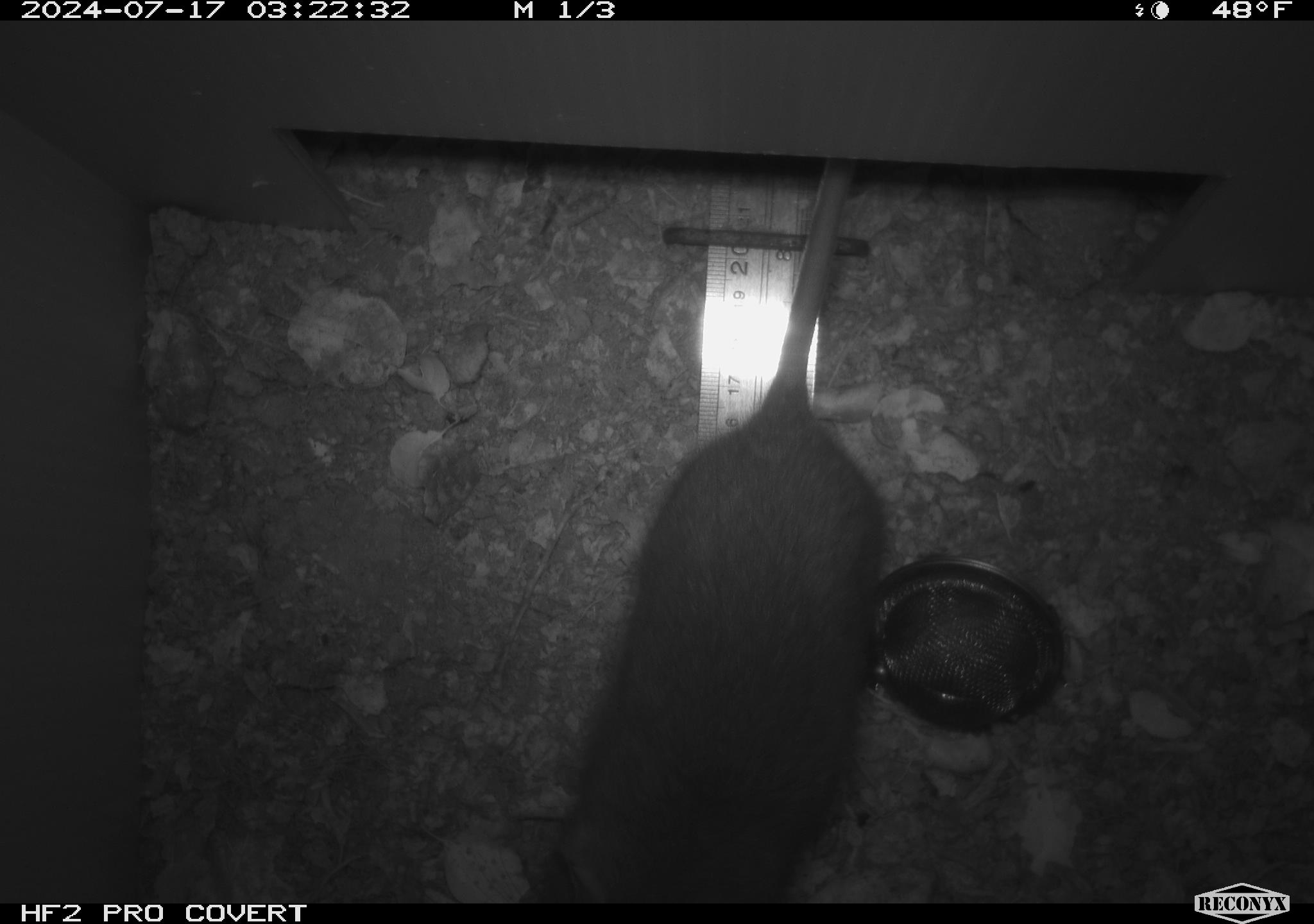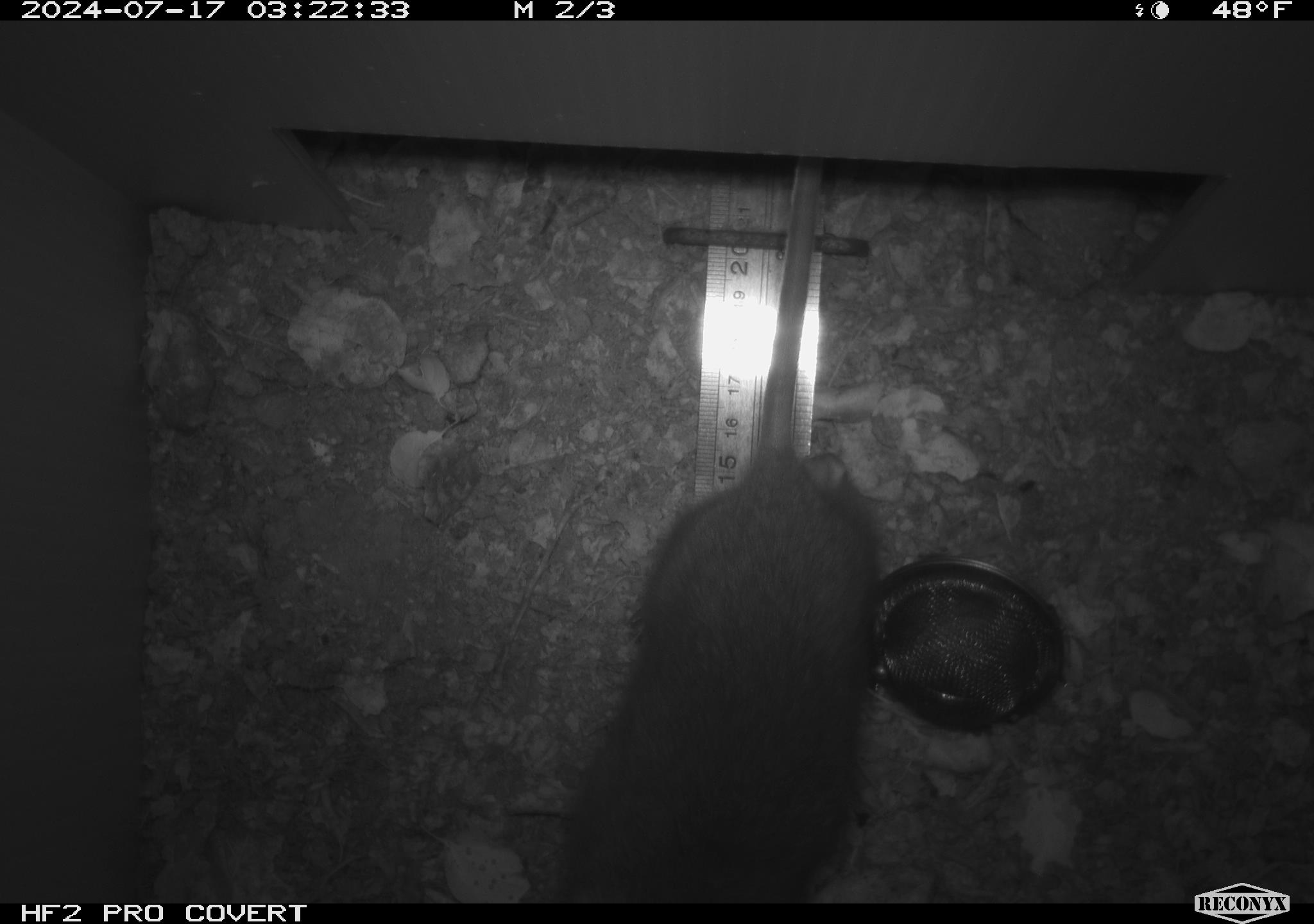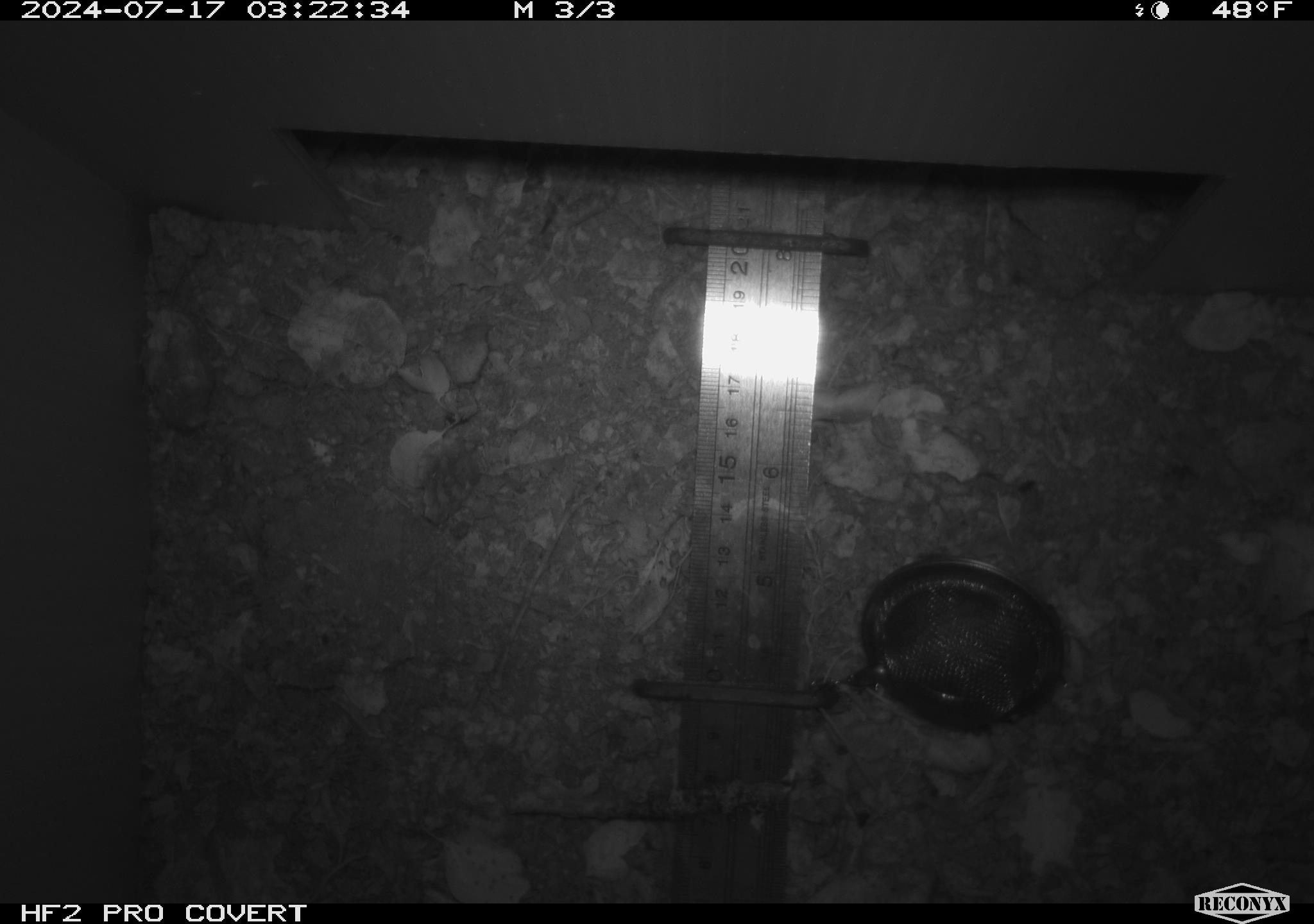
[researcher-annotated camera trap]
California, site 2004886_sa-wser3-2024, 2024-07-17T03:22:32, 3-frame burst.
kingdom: Animalia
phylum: Chordata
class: Mammalia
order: Rodentia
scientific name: Rodentia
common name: woodrat or rat or mouse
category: woodrat or rat or mouse species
Woodrat or rat or mouse species (woodrat or rat or mouse) (Rodentia).